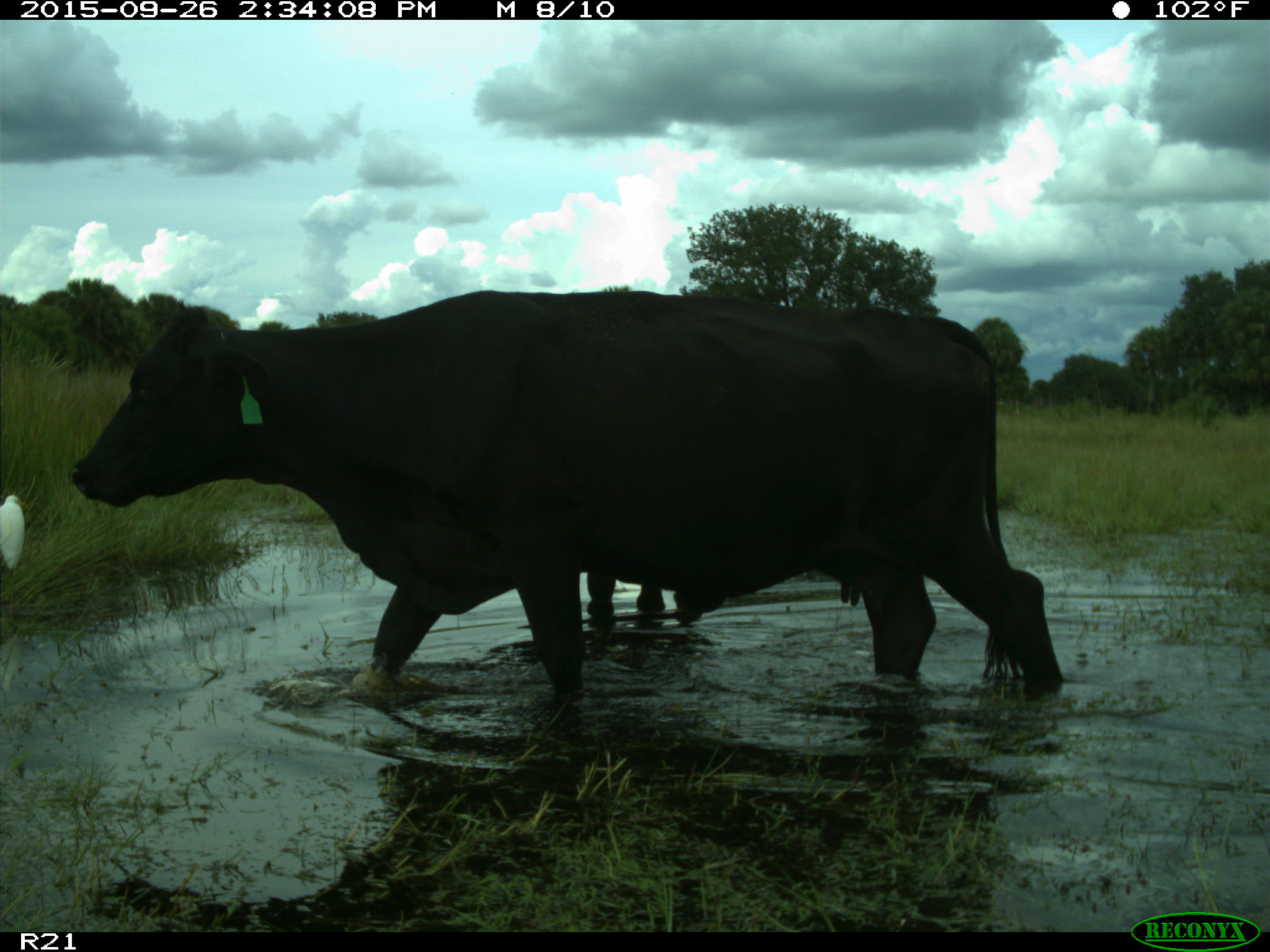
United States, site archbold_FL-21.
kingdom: Animalia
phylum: Chordata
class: Mammalia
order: Artiodactyla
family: Bovidae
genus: Bos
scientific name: Bos taurus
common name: domestic cow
Bos taurus (domestic cow).